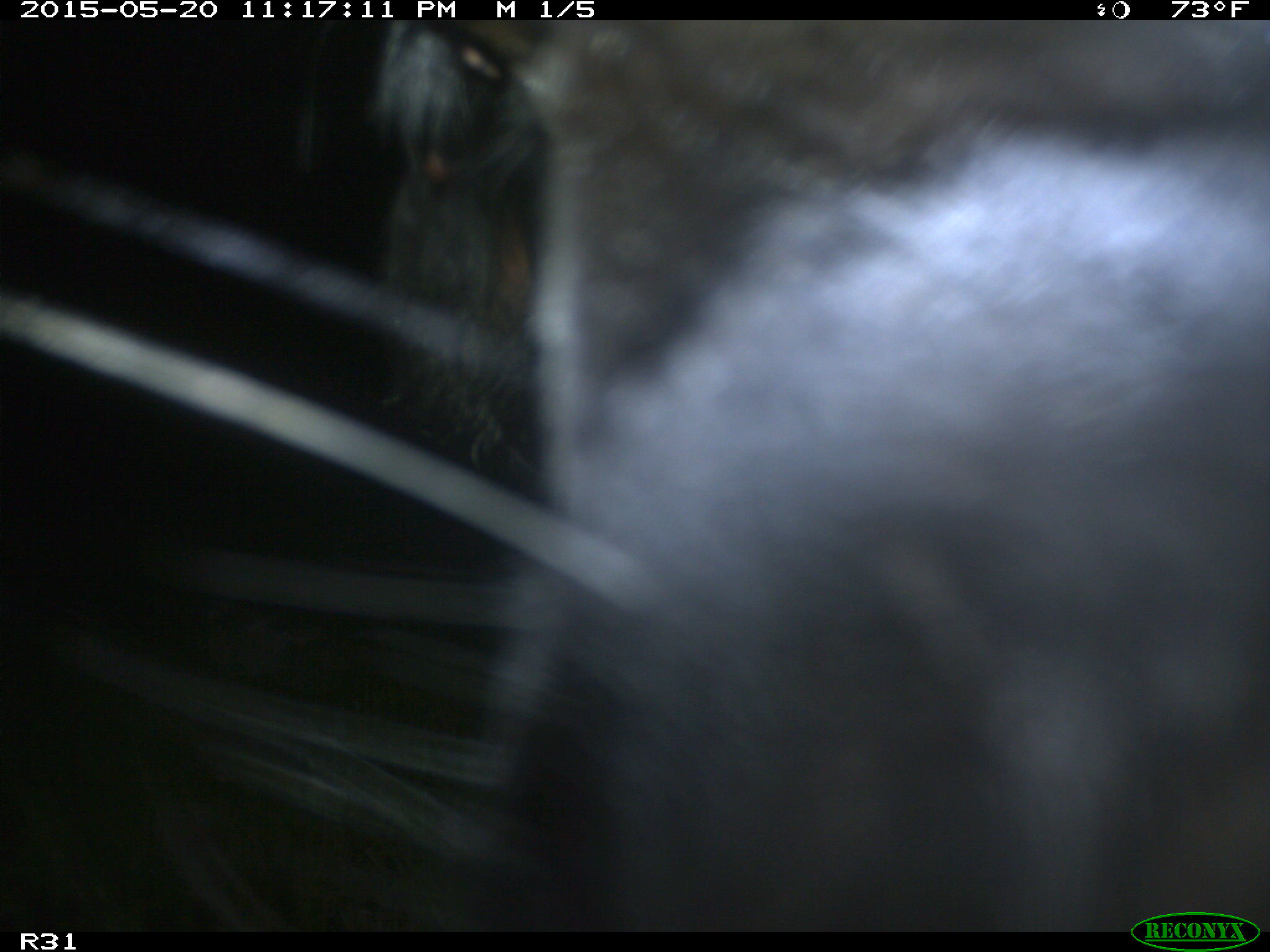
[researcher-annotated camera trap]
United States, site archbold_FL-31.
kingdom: Animalia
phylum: Chordata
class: Mammalia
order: Artiodactyla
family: Bovidae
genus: Bos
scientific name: Bos taurus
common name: domestic cow